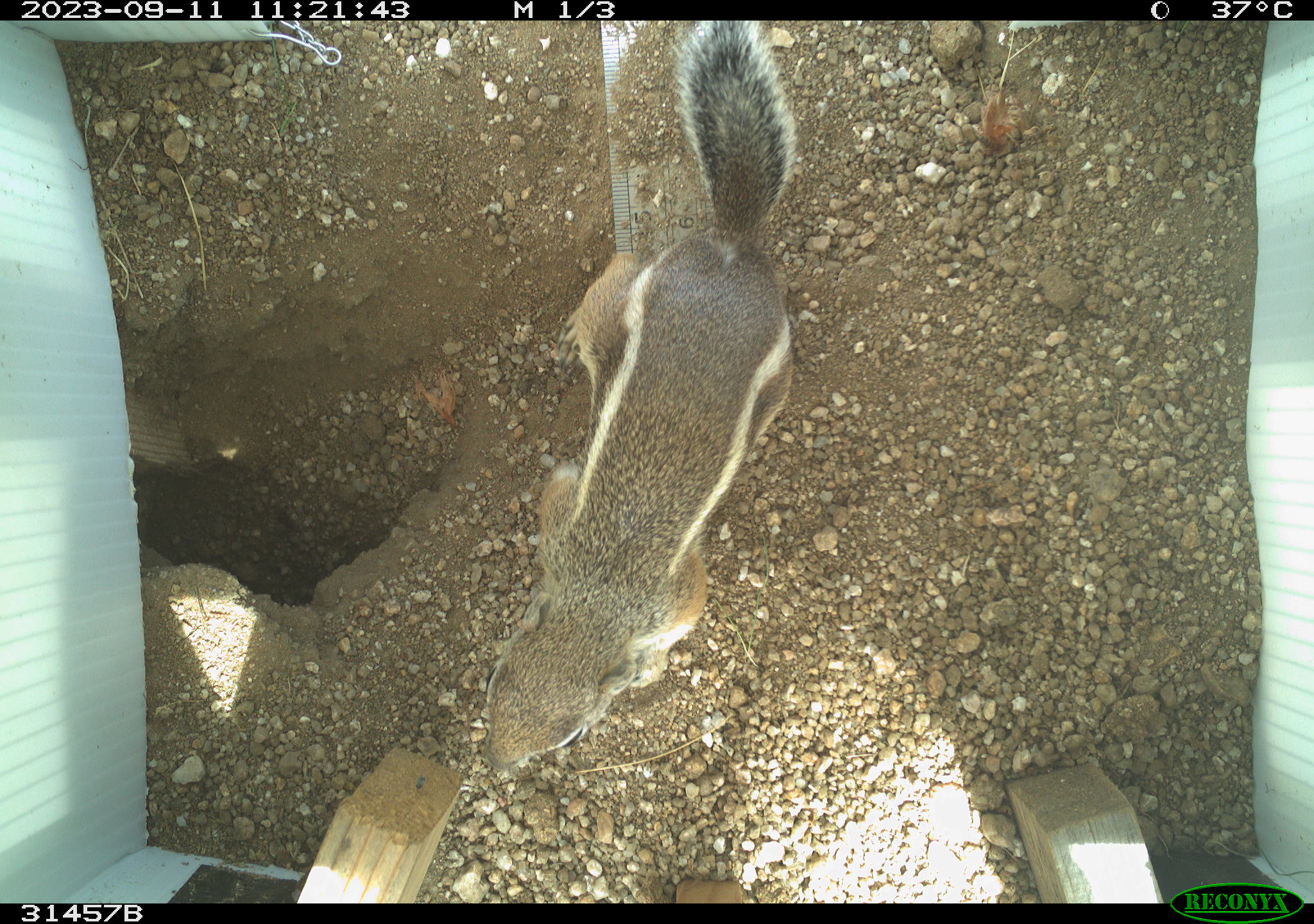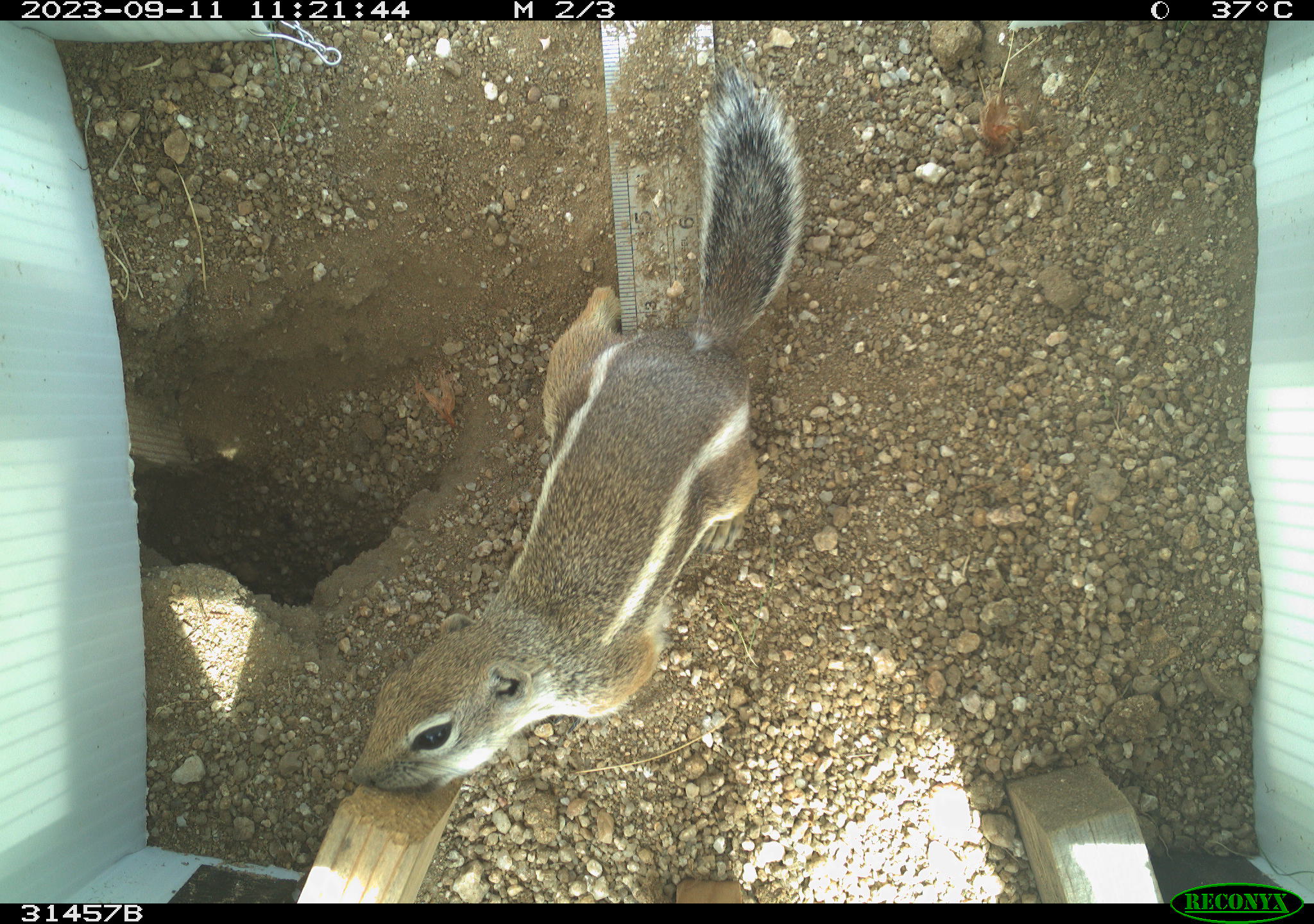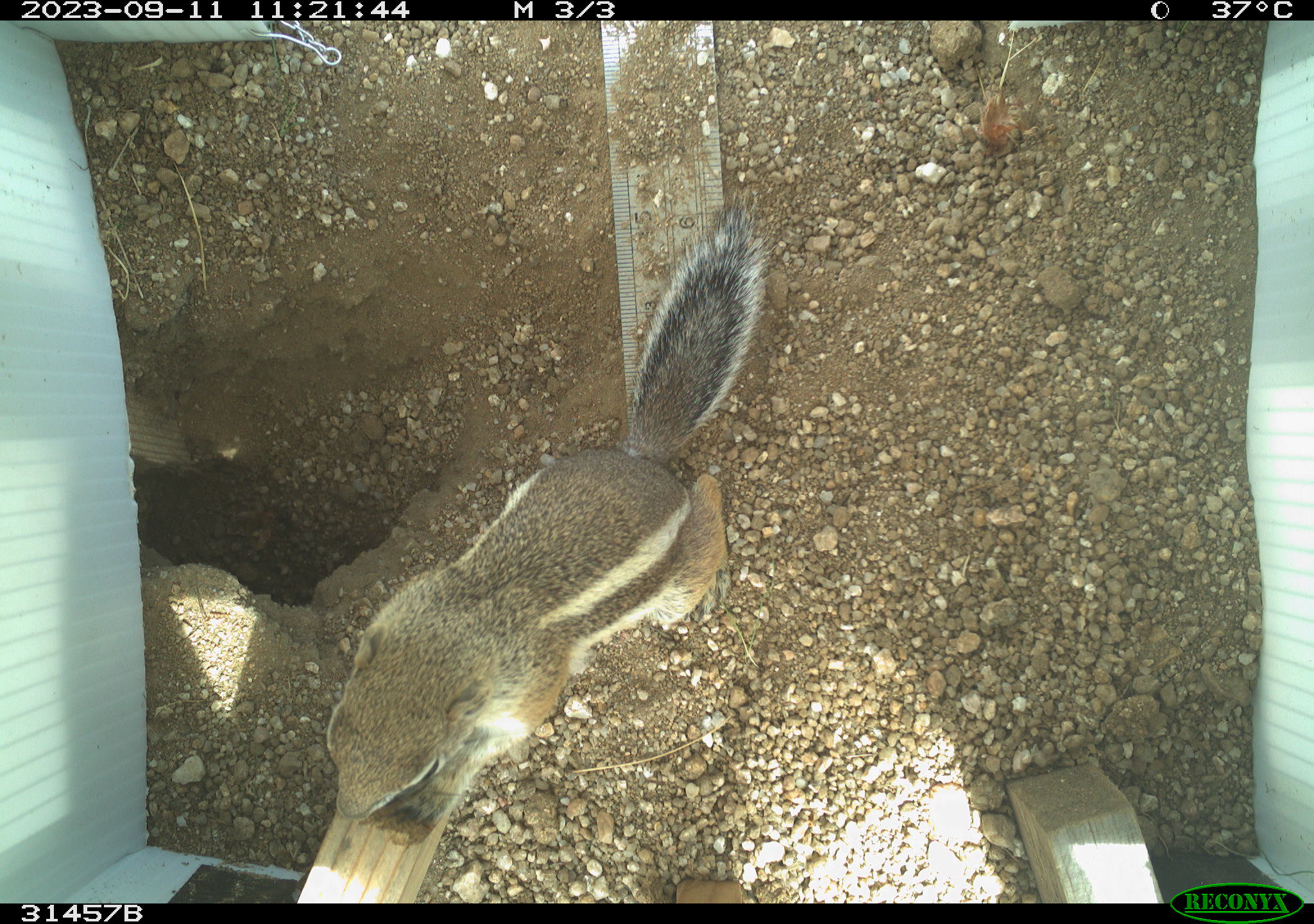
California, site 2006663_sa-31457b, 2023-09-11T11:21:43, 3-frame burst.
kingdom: Animalia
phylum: Chordata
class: Mammalia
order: Rodentia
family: Sciuridae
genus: Ammospermophilus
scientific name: Ammospermophilus leucurus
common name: white-tailed antelope squirrel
White-tailed antelope squirrel (Ammospermophilus leucurus).